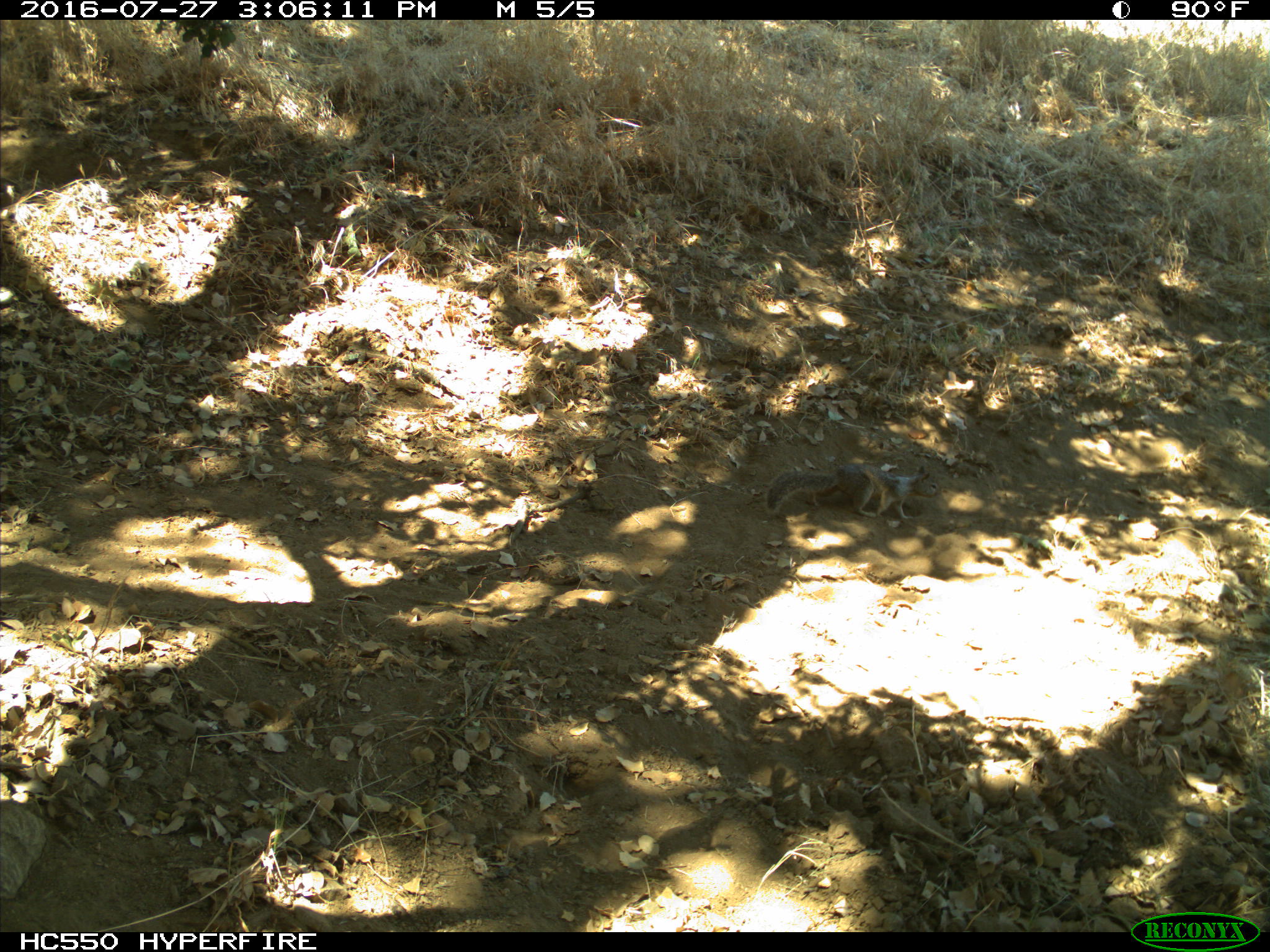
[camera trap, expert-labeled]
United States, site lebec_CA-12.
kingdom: Animalia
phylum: Chordata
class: Mammalia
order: Rodentia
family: Sciuridae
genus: Otospermophilus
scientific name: Otospermophilus beecheyi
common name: california ground squirrel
Otospermophilus beecheyi (california ground squirrel).